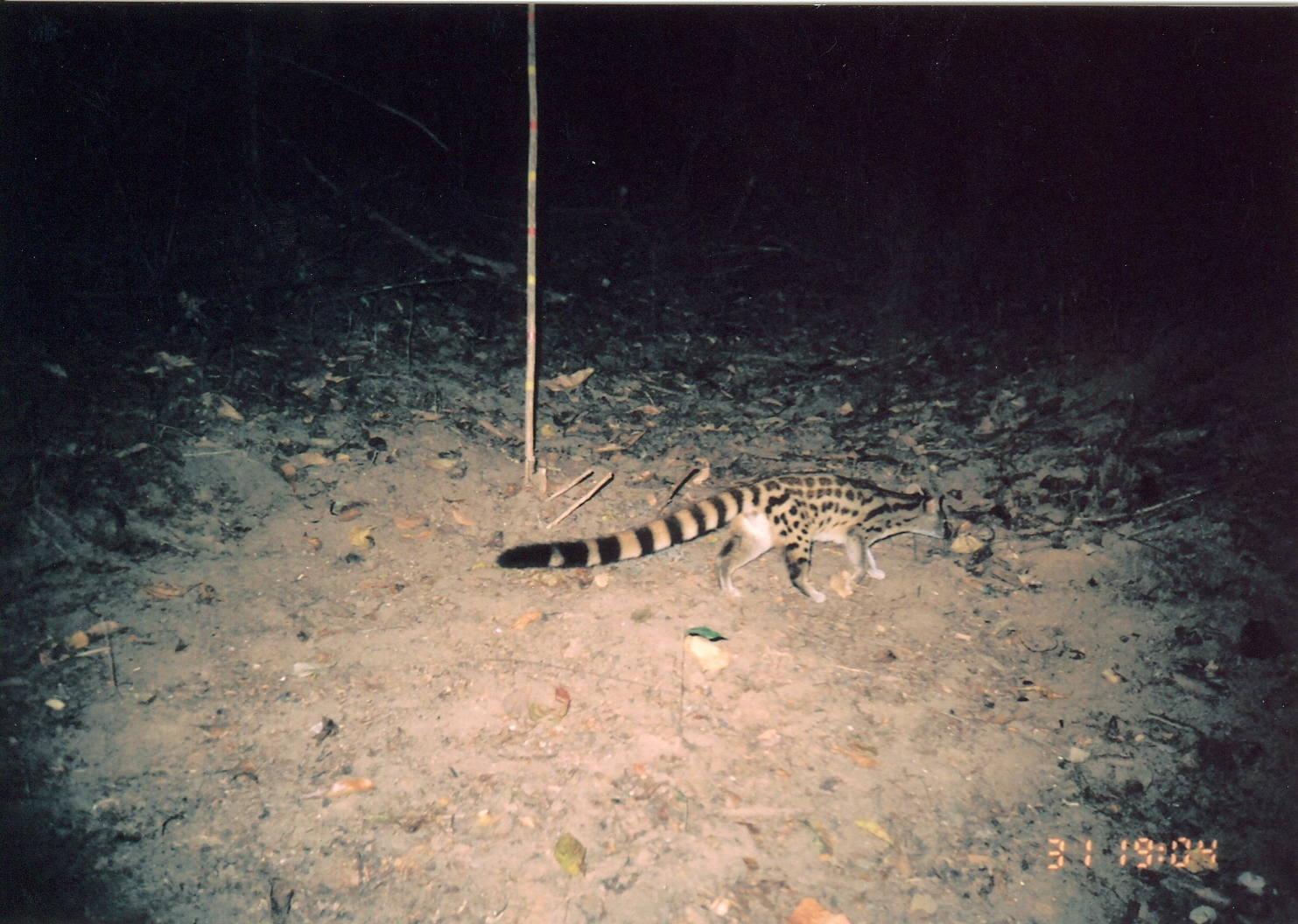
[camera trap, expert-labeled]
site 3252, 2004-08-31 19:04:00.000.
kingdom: Animalia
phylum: Chordata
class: Mammalia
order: Carnivora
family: Viverridae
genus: Genetta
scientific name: Genetta servalina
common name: servaline genet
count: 1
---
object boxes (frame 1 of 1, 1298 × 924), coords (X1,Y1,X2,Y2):
genetta servalina: (494,467,954,603)